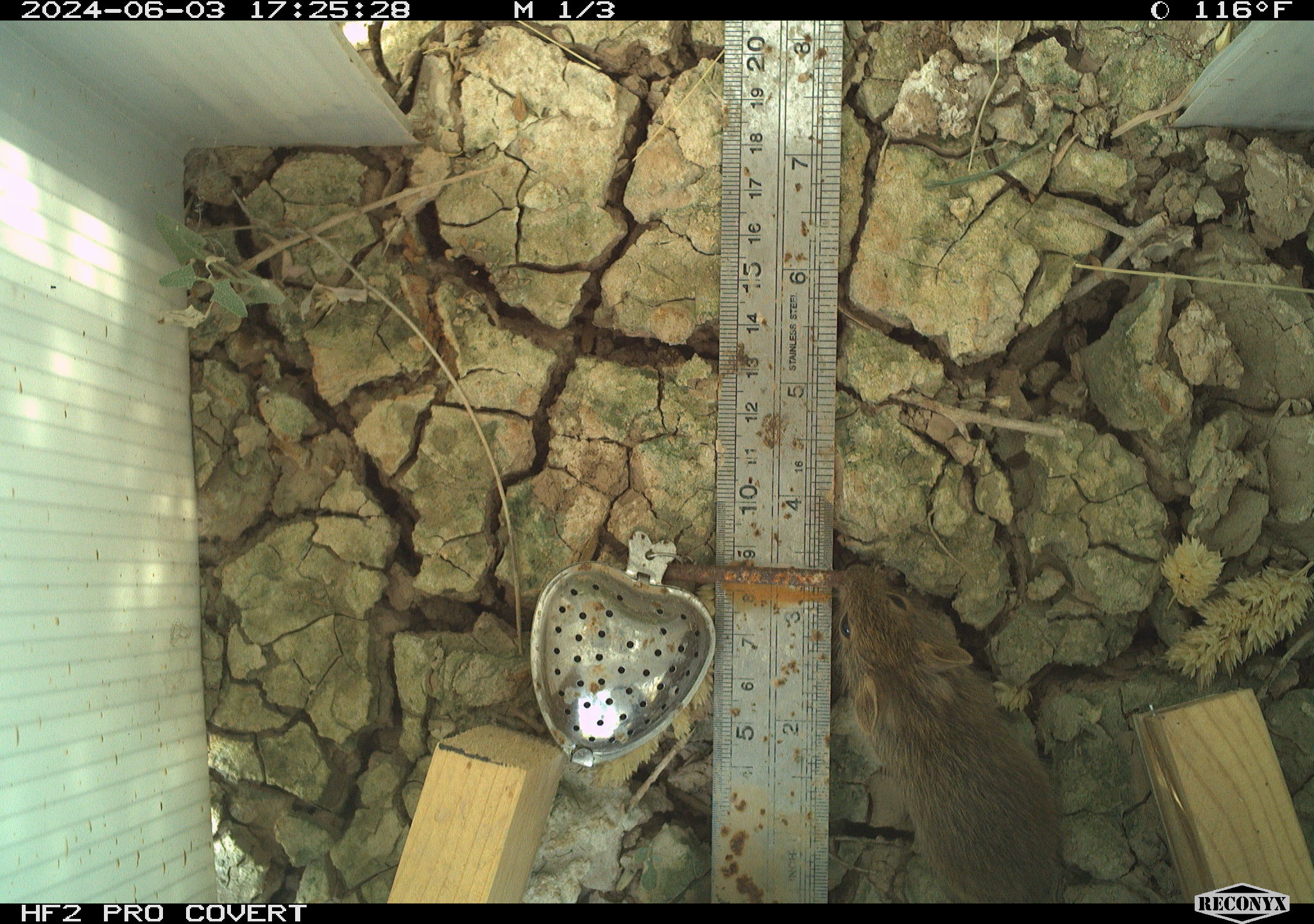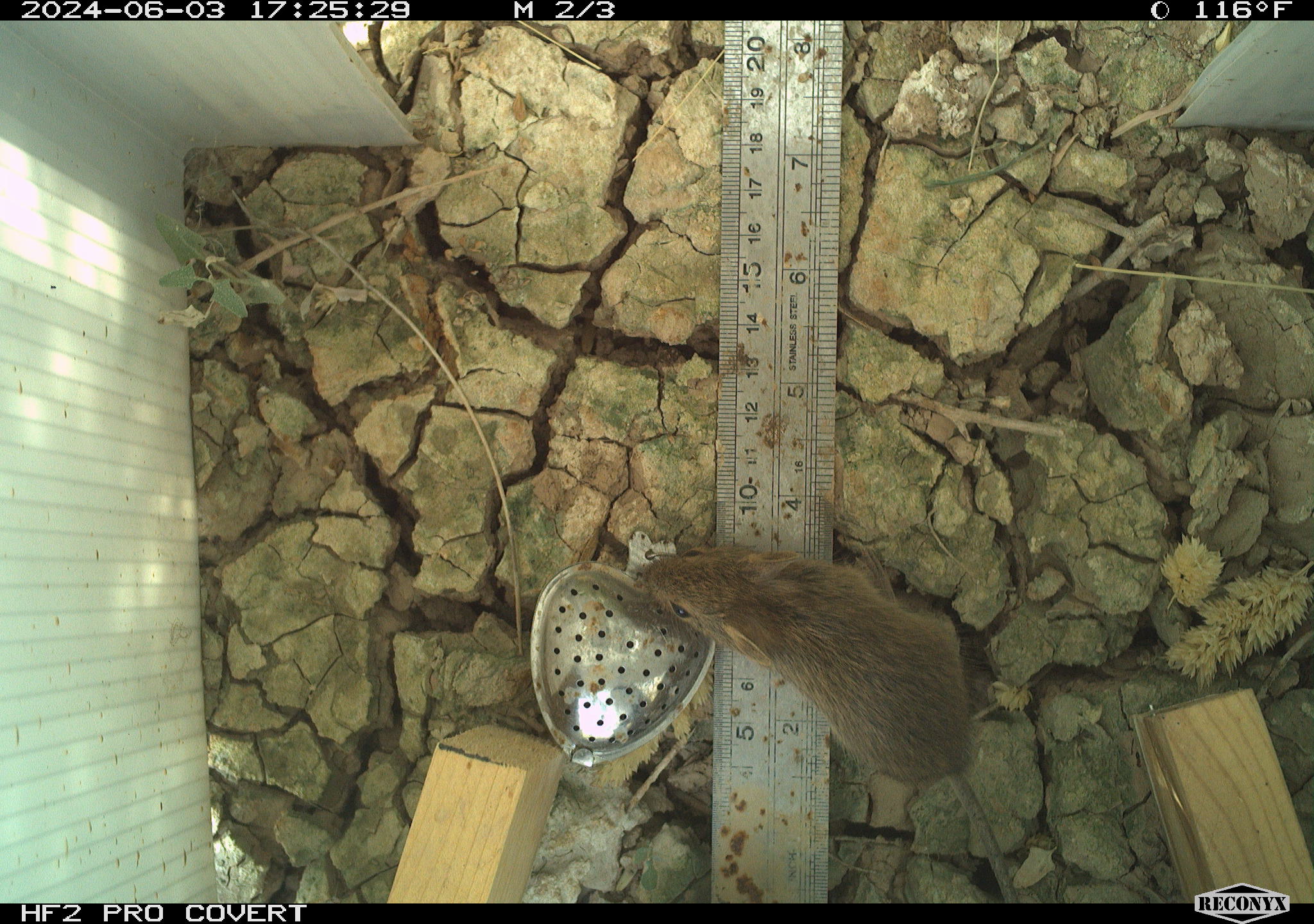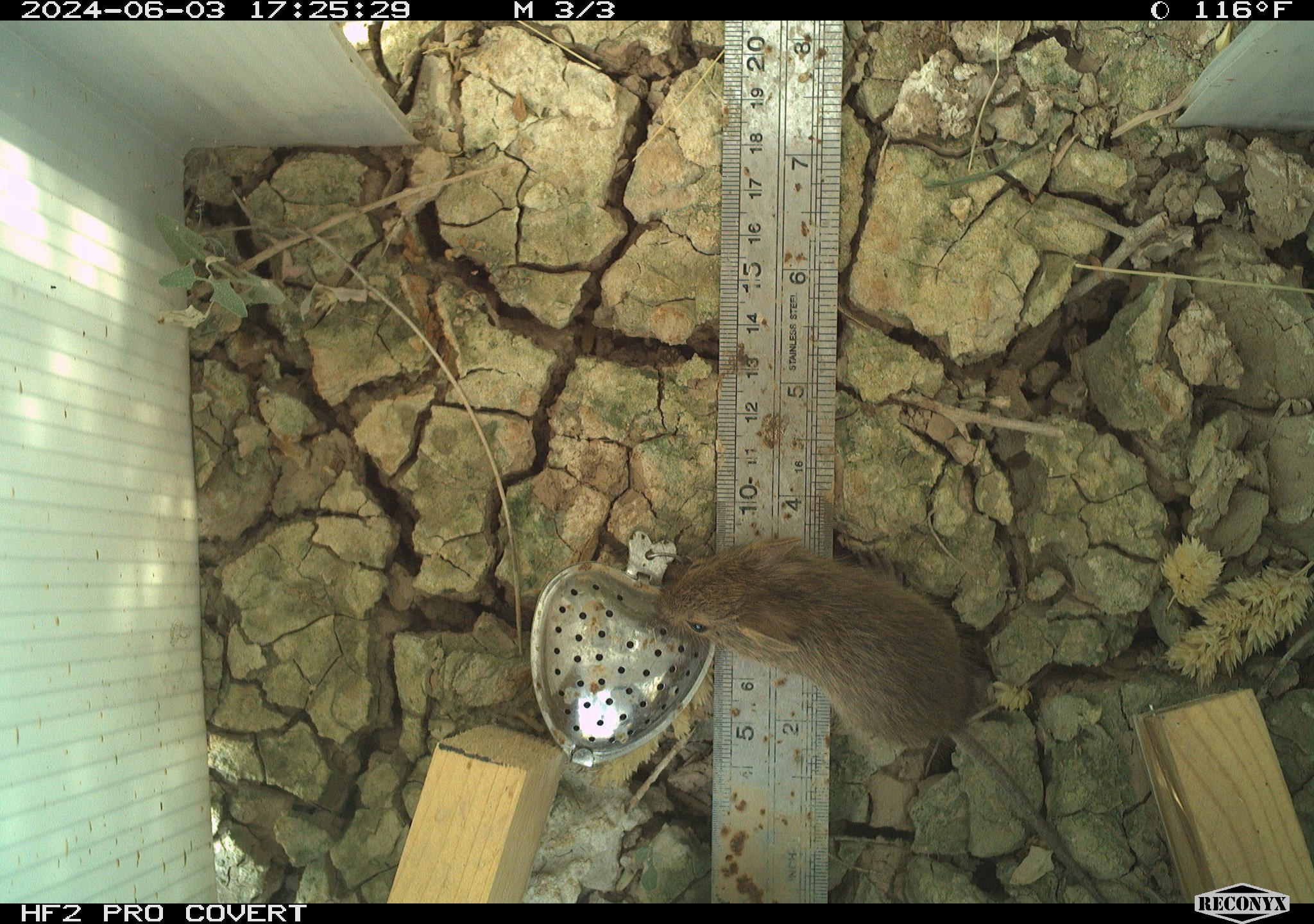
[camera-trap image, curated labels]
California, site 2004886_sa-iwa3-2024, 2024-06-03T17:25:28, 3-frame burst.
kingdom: Animalia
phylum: Chordata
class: Mammalia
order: Rodentia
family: Cricetidae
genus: Sigmodon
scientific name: Sigmodon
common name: cotton rat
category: sigmodon species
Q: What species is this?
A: Sigmodon species (cotton rat) (Sigmodon).